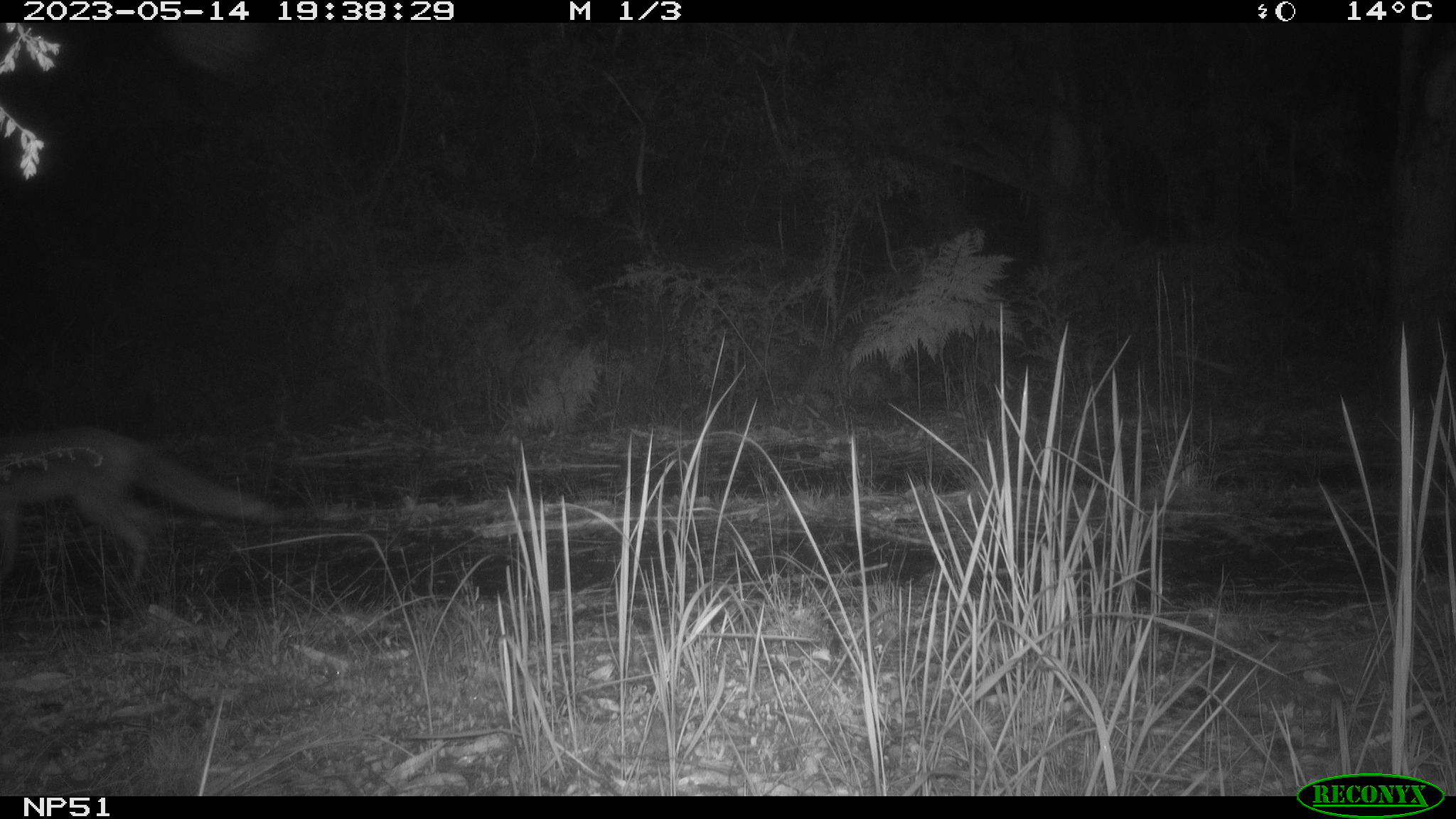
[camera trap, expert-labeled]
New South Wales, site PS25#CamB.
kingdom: Animalia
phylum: Chordata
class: Mammalia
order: Carnivora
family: Canidae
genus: Vulpes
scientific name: Vulpes vulpes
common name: red fox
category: fox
Fox (red fox) (Vulpes vulpes).